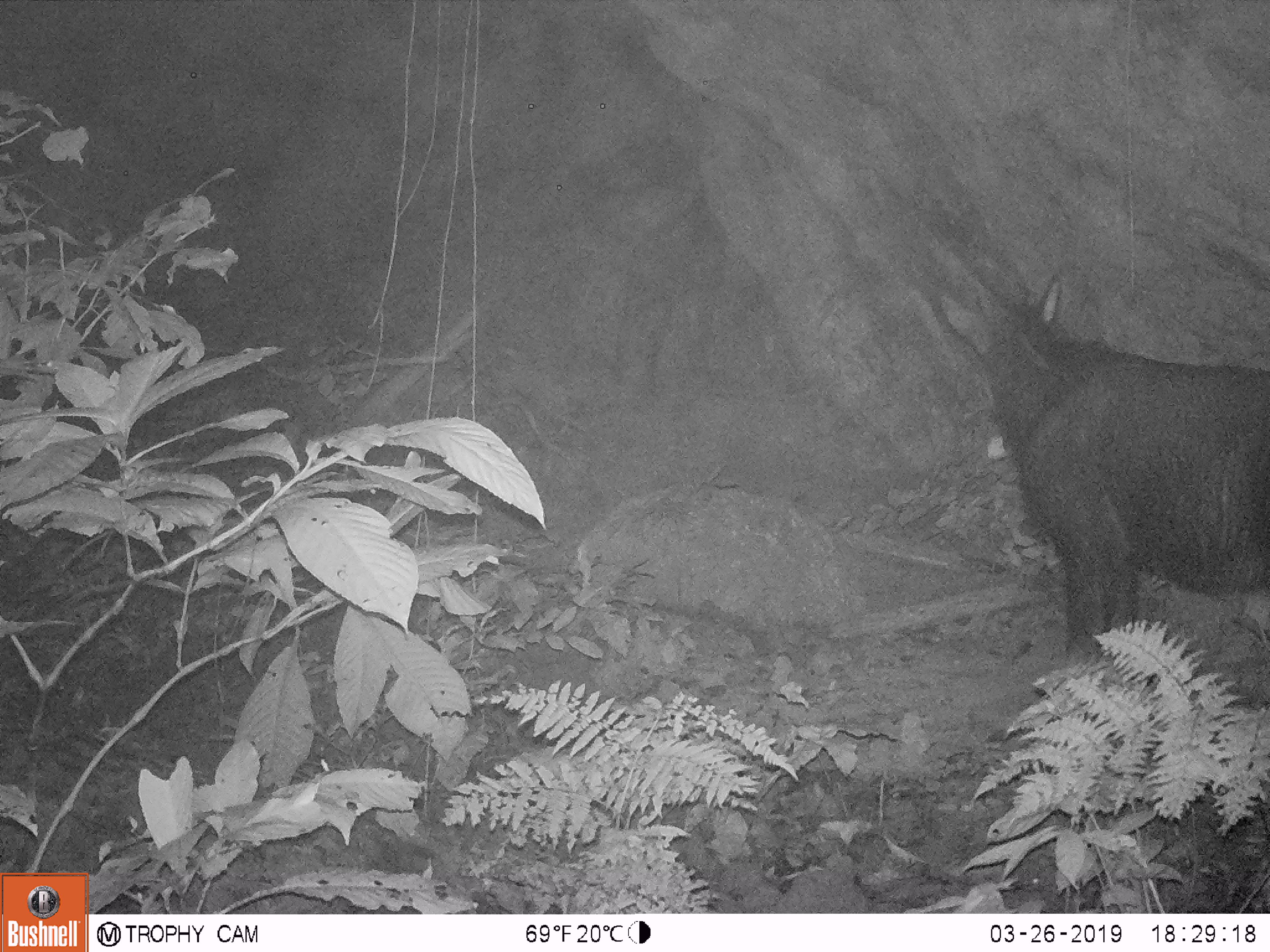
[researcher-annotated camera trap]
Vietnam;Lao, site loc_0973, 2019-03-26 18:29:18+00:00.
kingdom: Animalia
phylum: Chordata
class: Mammalia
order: Artiodactyla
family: Bovidae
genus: Capricornis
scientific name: Capricornis sumatraensis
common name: chinese serow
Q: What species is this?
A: Chinese serow (Capricornis sumatraensis).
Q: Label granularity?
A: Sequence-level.